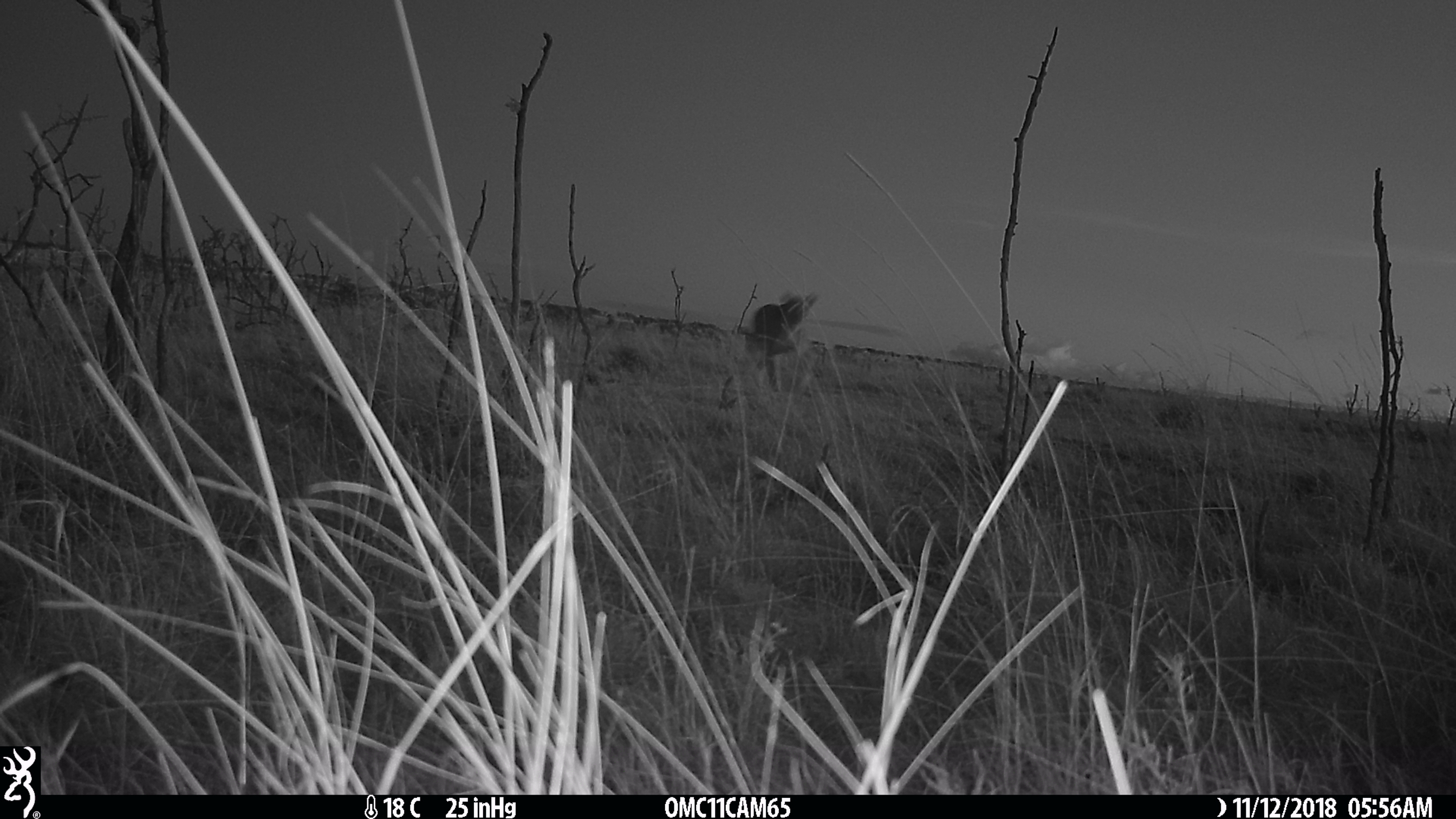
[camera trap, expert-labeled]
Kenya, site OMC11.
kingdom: Animalia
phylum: Chordata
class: Mammalia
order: Carnivora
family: Felidae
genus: Panthera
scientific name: Panthera leo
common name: female lion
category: lion female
Lion female (female lion) (Panthera leo).